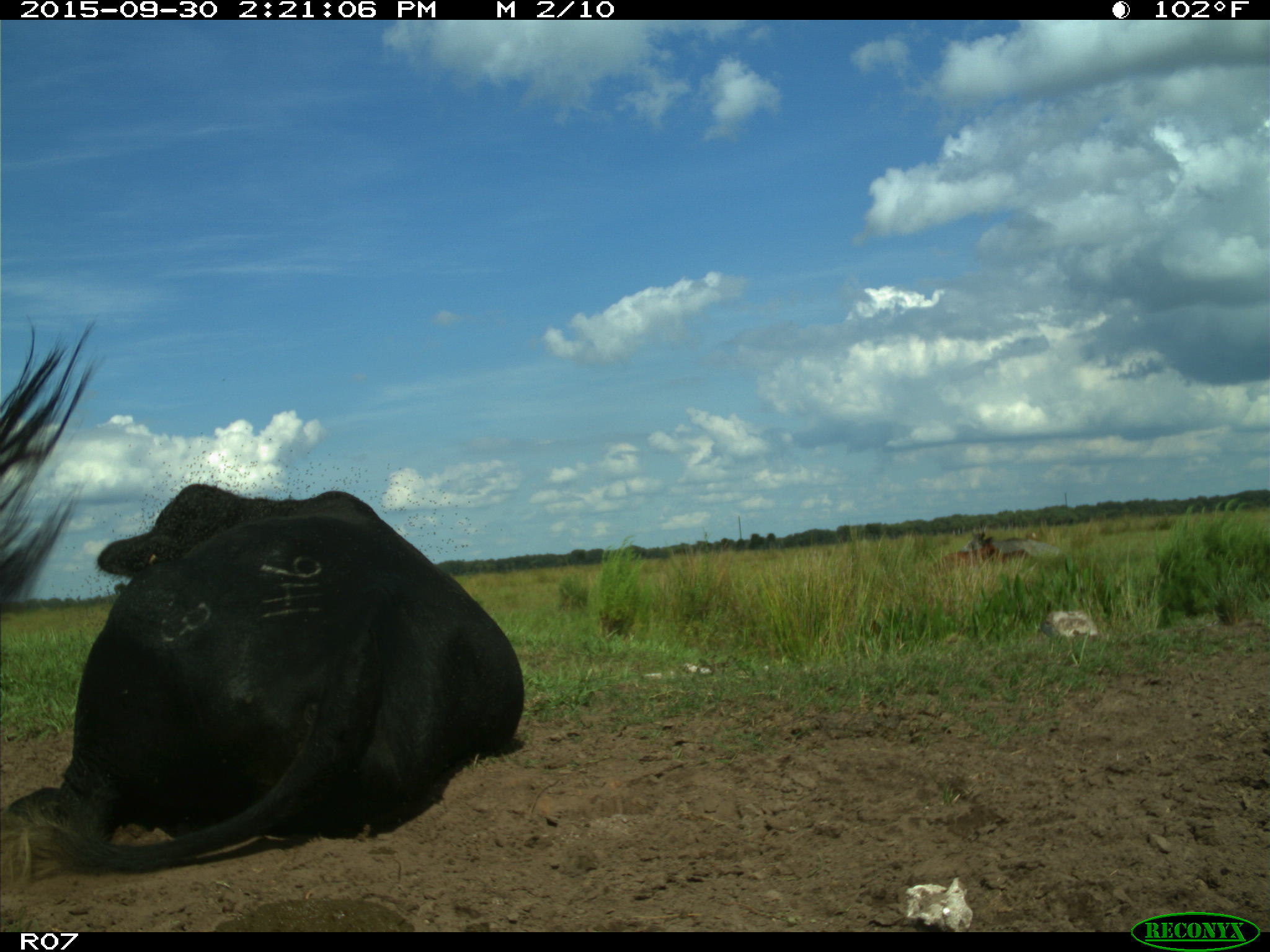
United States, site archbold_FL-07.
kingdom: Animalia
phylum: Chordata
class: Mammalia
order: Artiodactyla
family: Bovidae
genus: Bos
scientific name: Bos taurus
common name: domestic cow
Bos taurus (domestic cow).